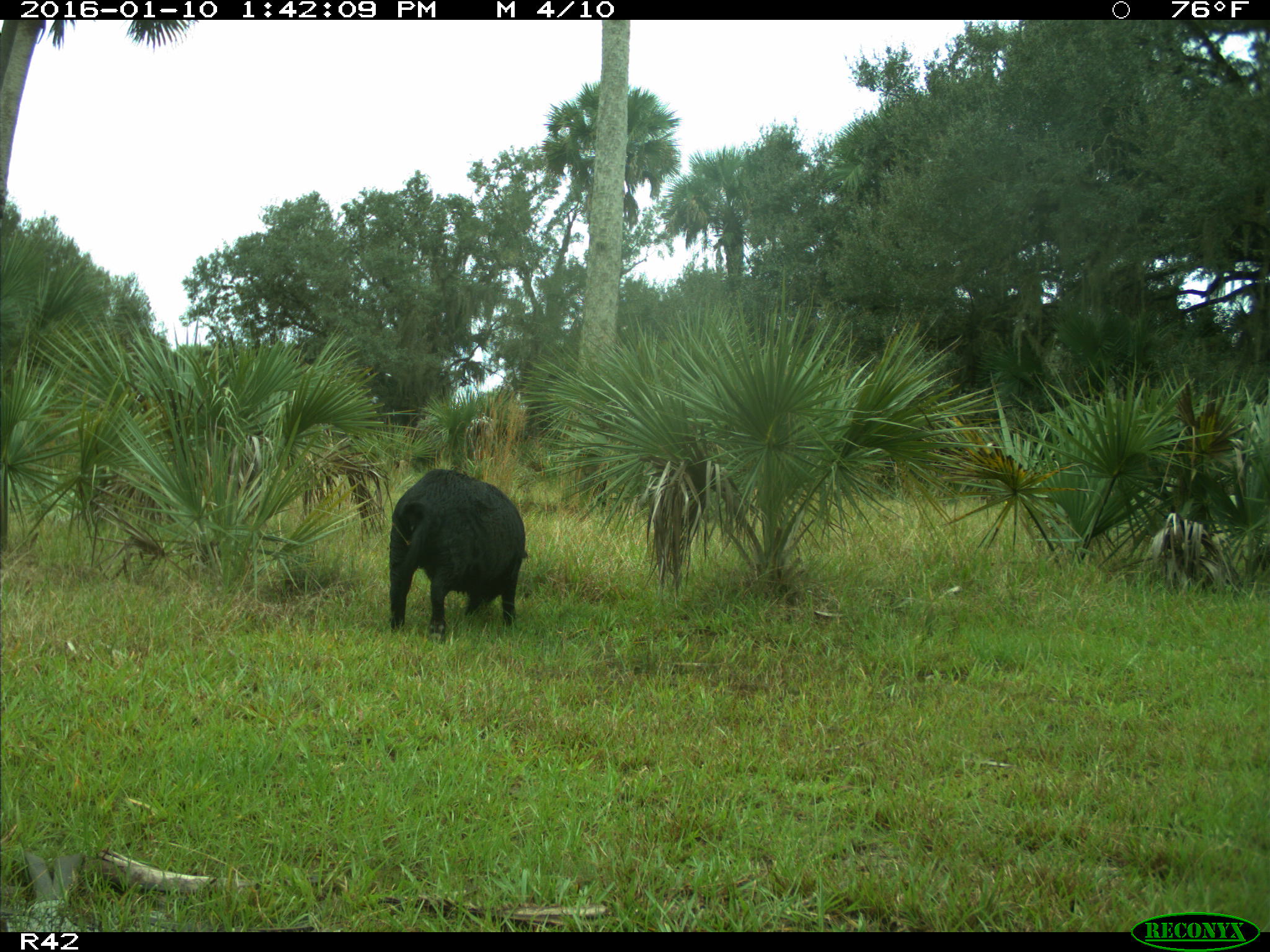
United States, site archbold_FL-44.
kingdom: Animalia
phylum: Chordata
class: Mammalia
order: Artiodactyla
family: Suidae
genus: Sus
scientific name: Sus scrofa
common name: wild boar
Sus scrofa (wild boar).